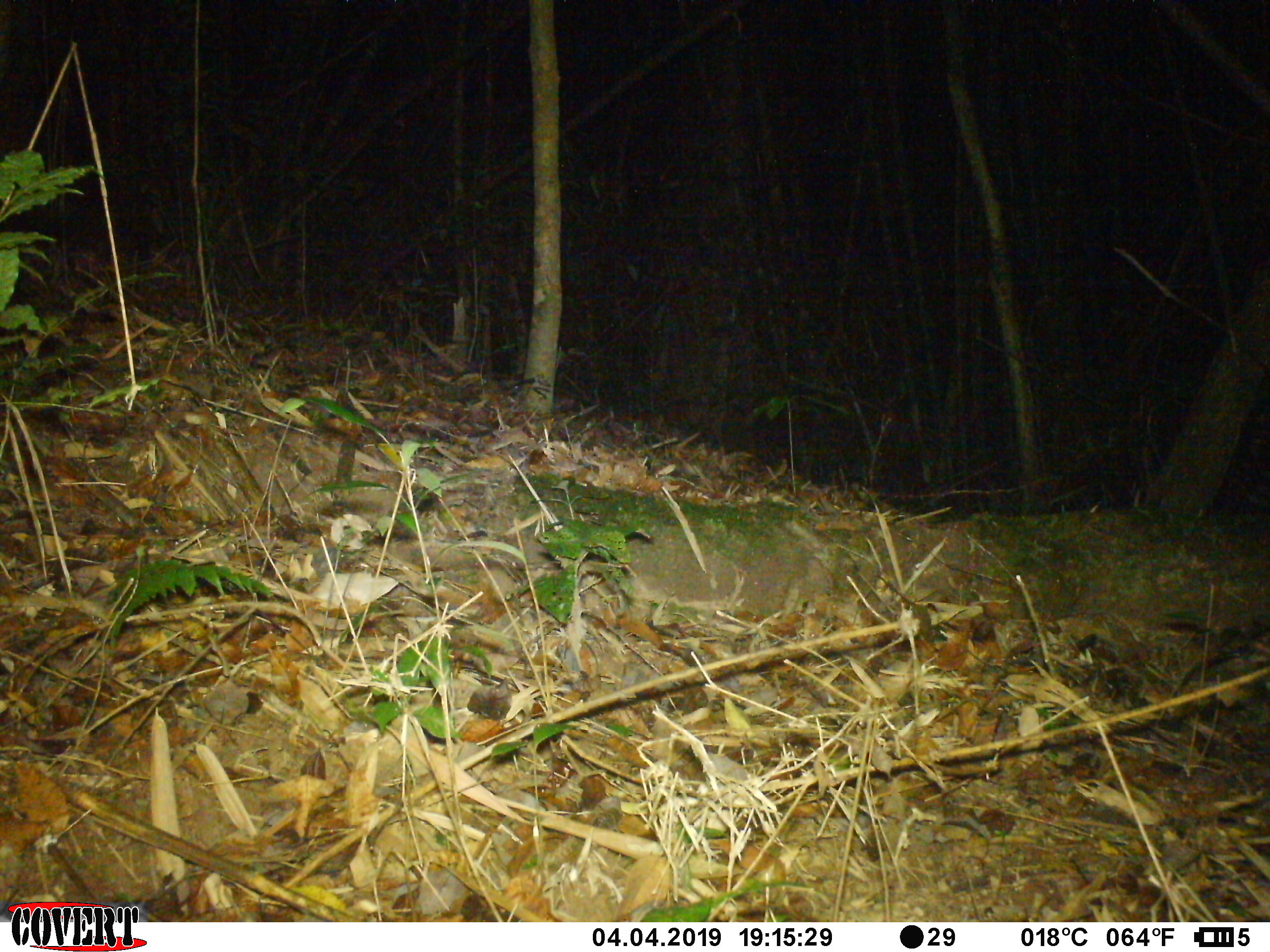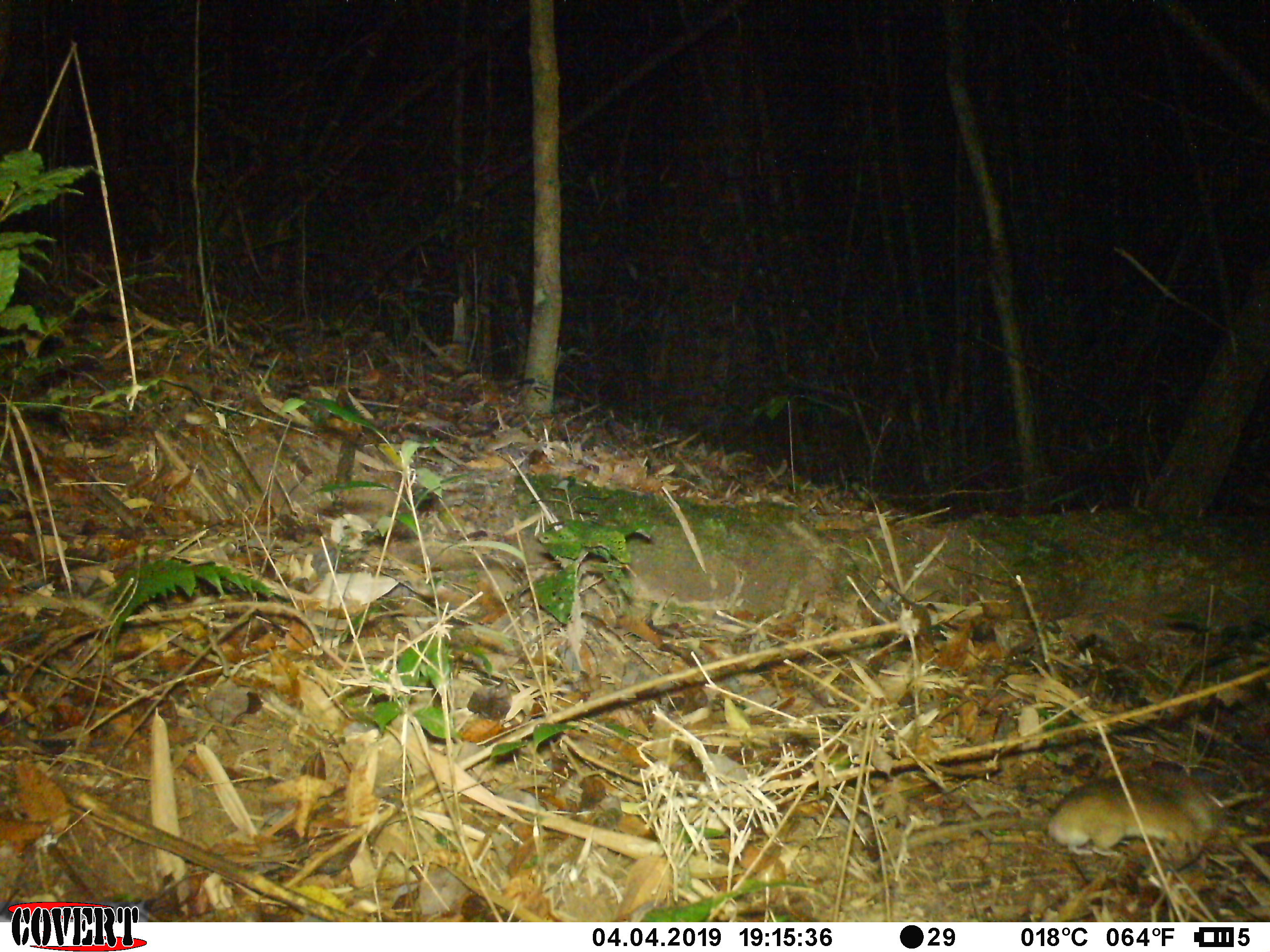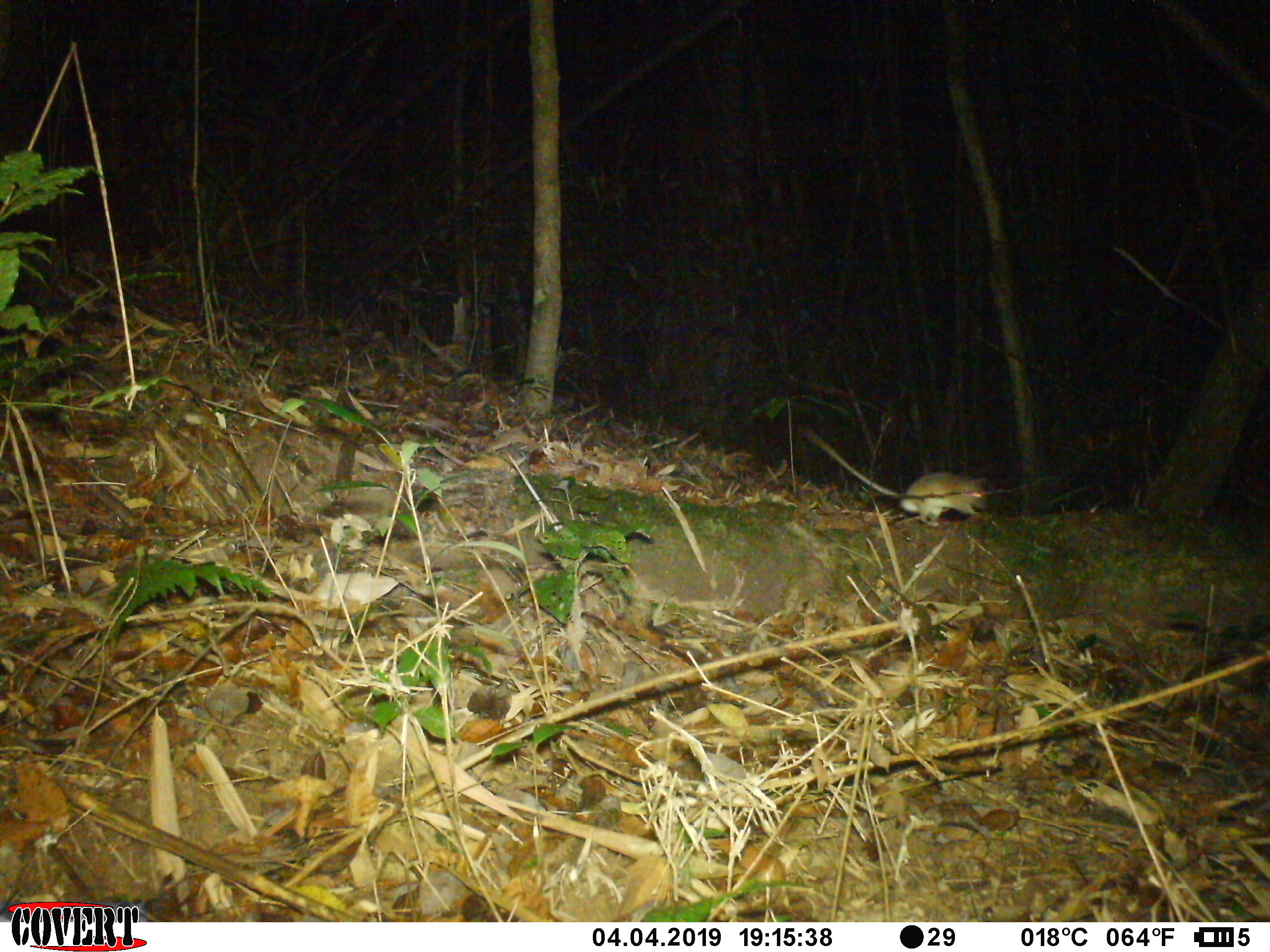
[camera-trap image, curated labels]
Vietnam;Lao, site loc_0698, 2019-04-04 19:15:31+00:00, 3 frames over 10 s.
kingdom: Animalia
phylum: Chordata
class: Mammalia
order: Rodentia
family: Muridae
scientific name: Muridae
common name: old-world mice and rats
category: unidentified murid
Unidentified murid (old-world mice and rats) (Muridae). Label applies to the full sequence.